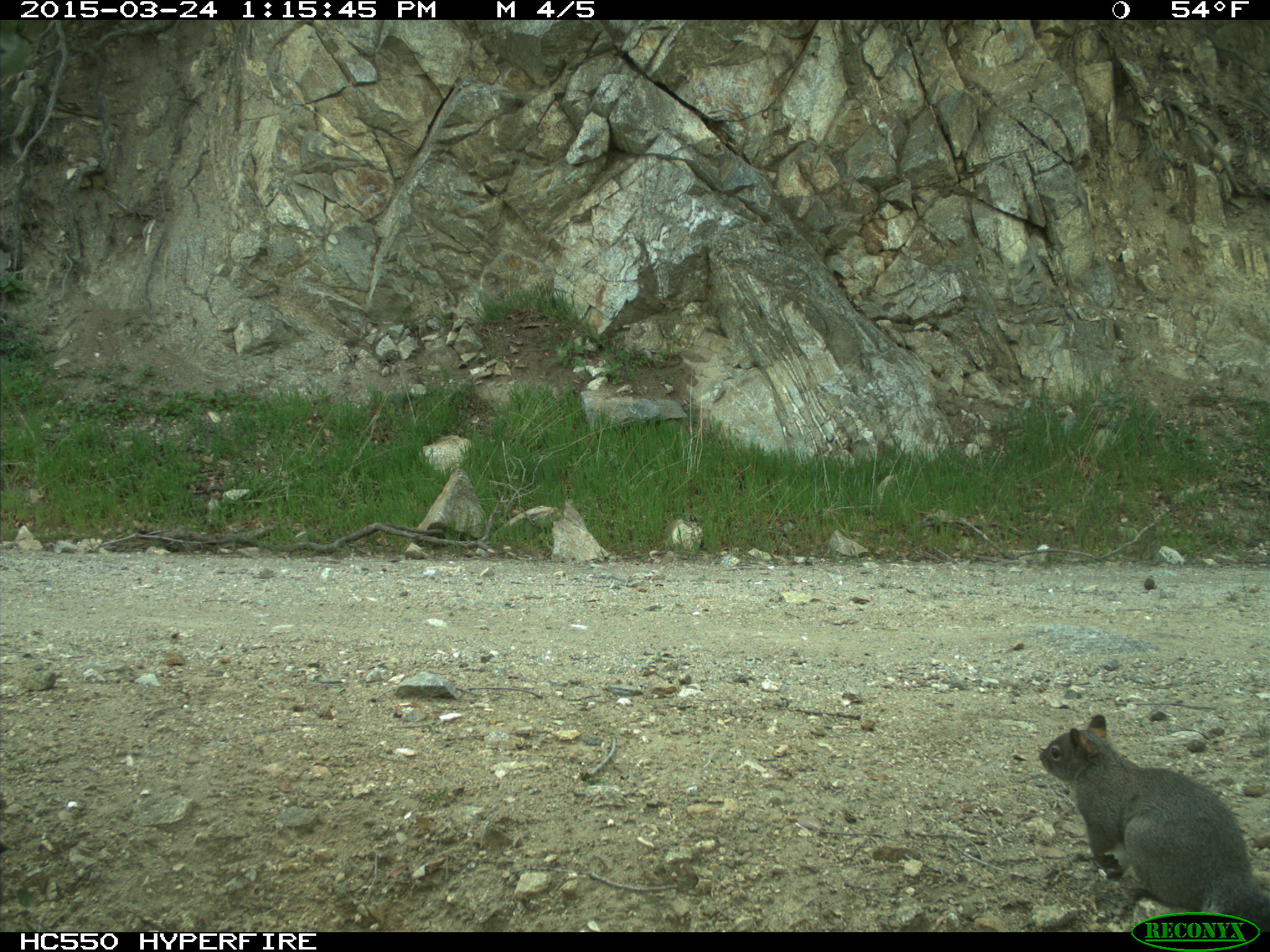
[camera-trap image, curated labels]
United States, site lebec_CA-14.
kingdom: Animalia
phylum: Chordata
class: Mammalia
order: Rodentia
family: Sciuridae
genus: Sciurus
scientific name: Sciurus carolinensis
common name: eastern gray squirrel